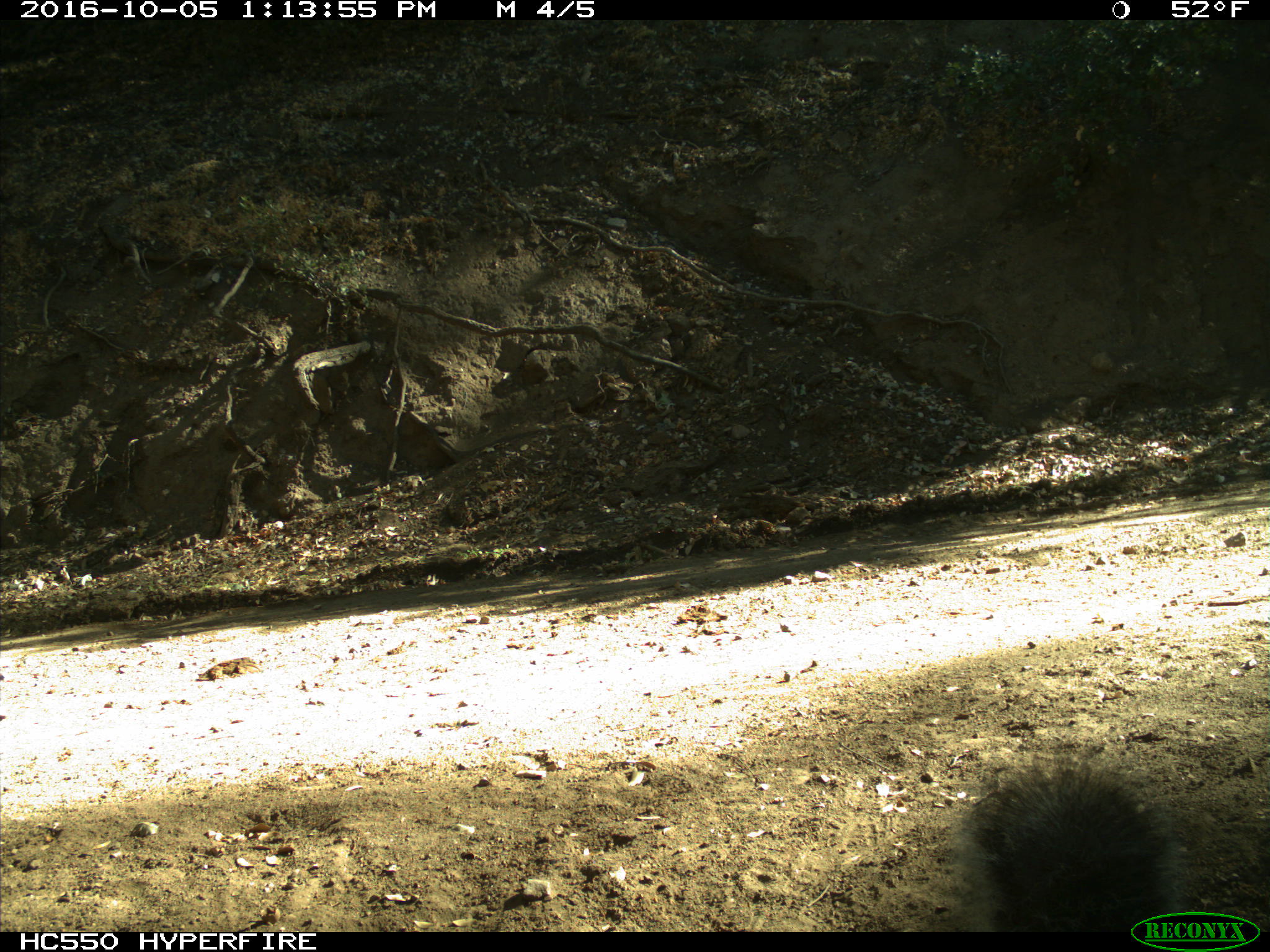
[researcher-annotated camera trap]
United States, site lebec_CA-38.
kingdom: Animalia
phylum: Chordata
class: Mammalia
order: Rodentia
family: Sciuridae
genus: Sciurus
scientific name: Sciurus carolinensis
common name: eastern gray squirrel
Sciurus carolinensis (eastern gray squirrel).